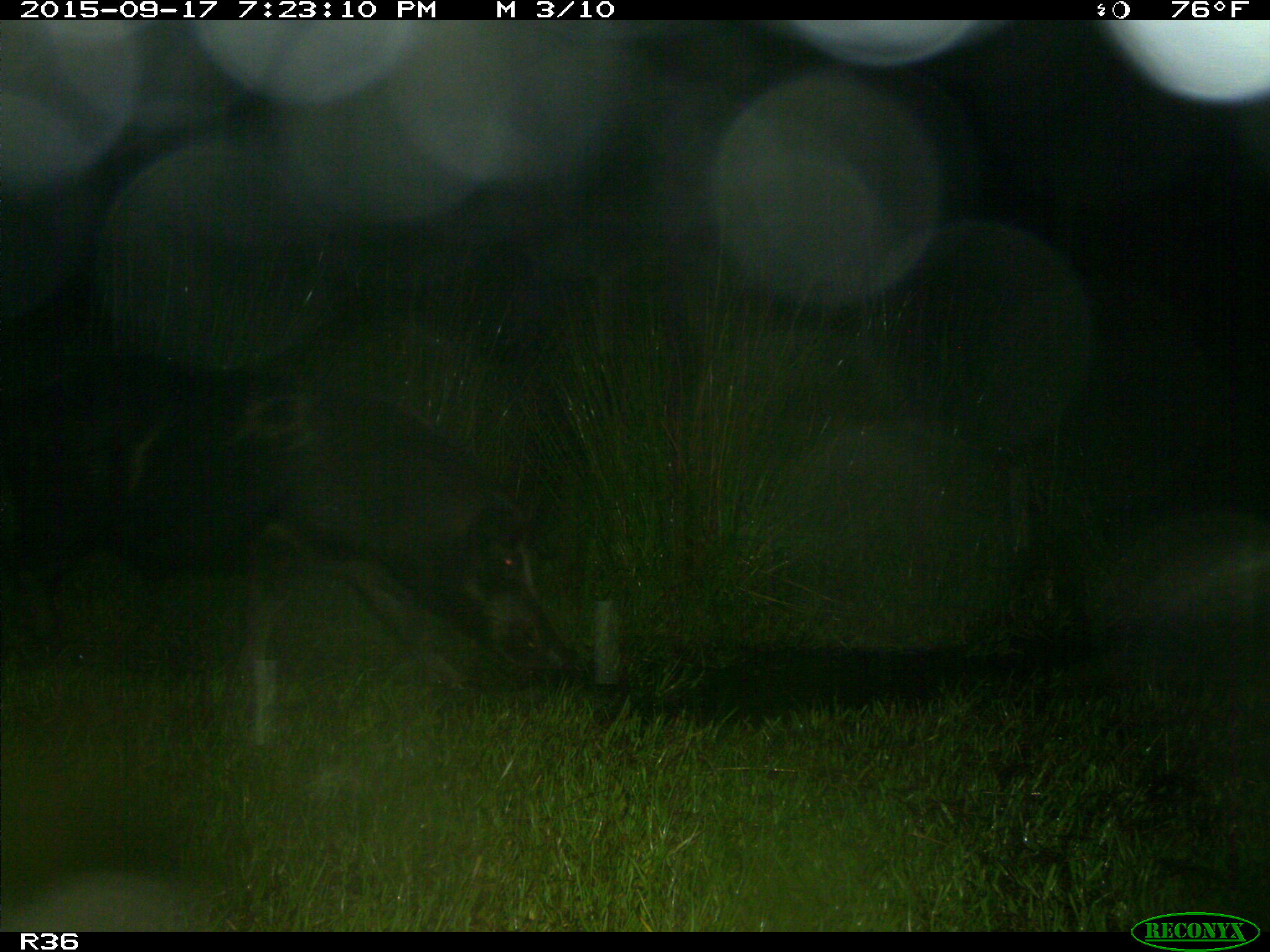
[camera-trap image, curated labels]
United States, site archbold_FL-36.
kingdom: Animalia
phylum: Chordata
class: Mammalia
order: Artiodactyla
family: Suidae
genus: Sus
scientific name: Sus scrofa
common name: wild boar